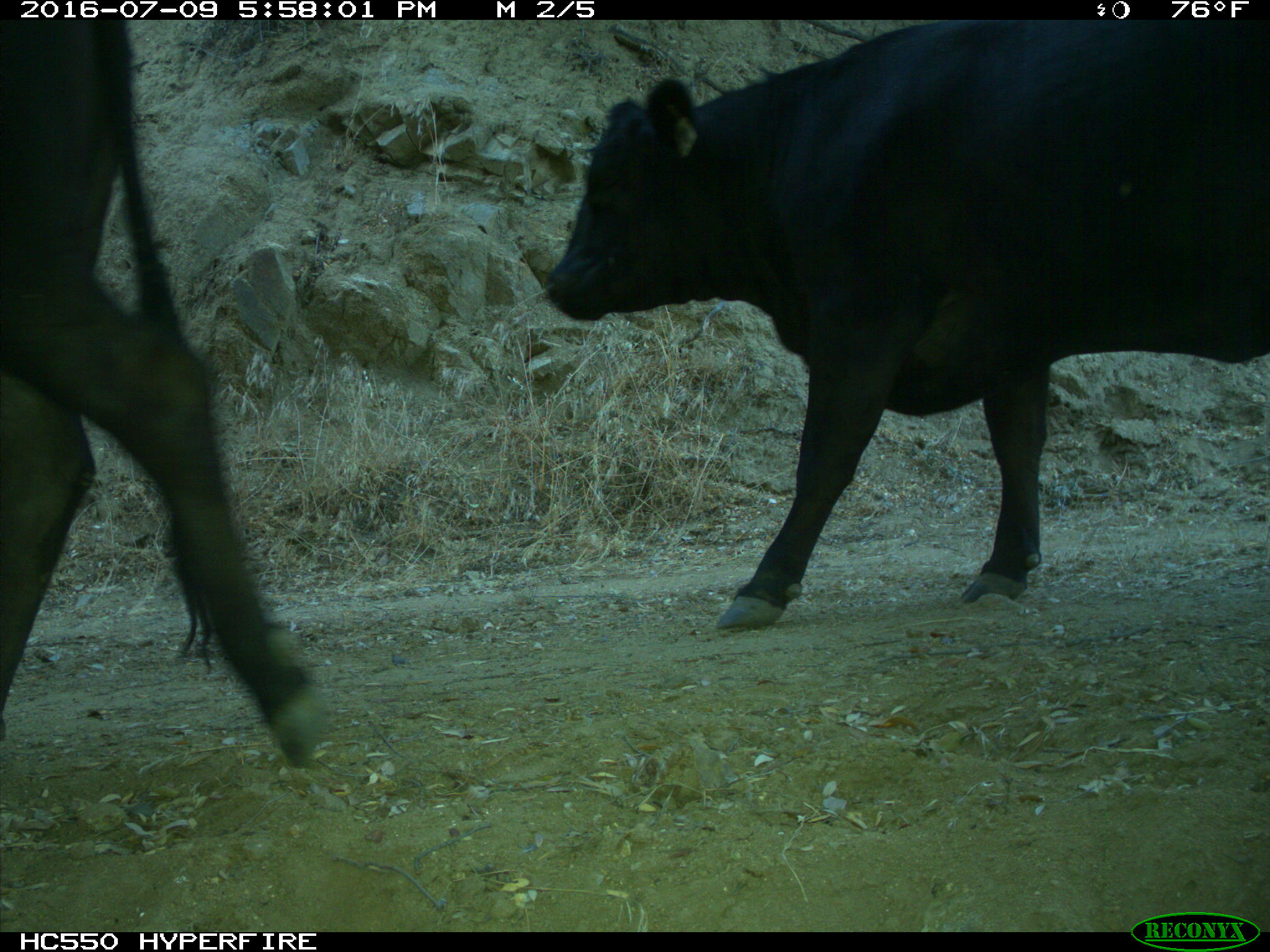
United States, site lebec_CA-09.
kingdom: Animalia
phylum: Chordata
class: Mammalia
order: Artiodactyla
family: Bovidae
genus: Bos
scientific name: Bos taurus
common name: domestic cow